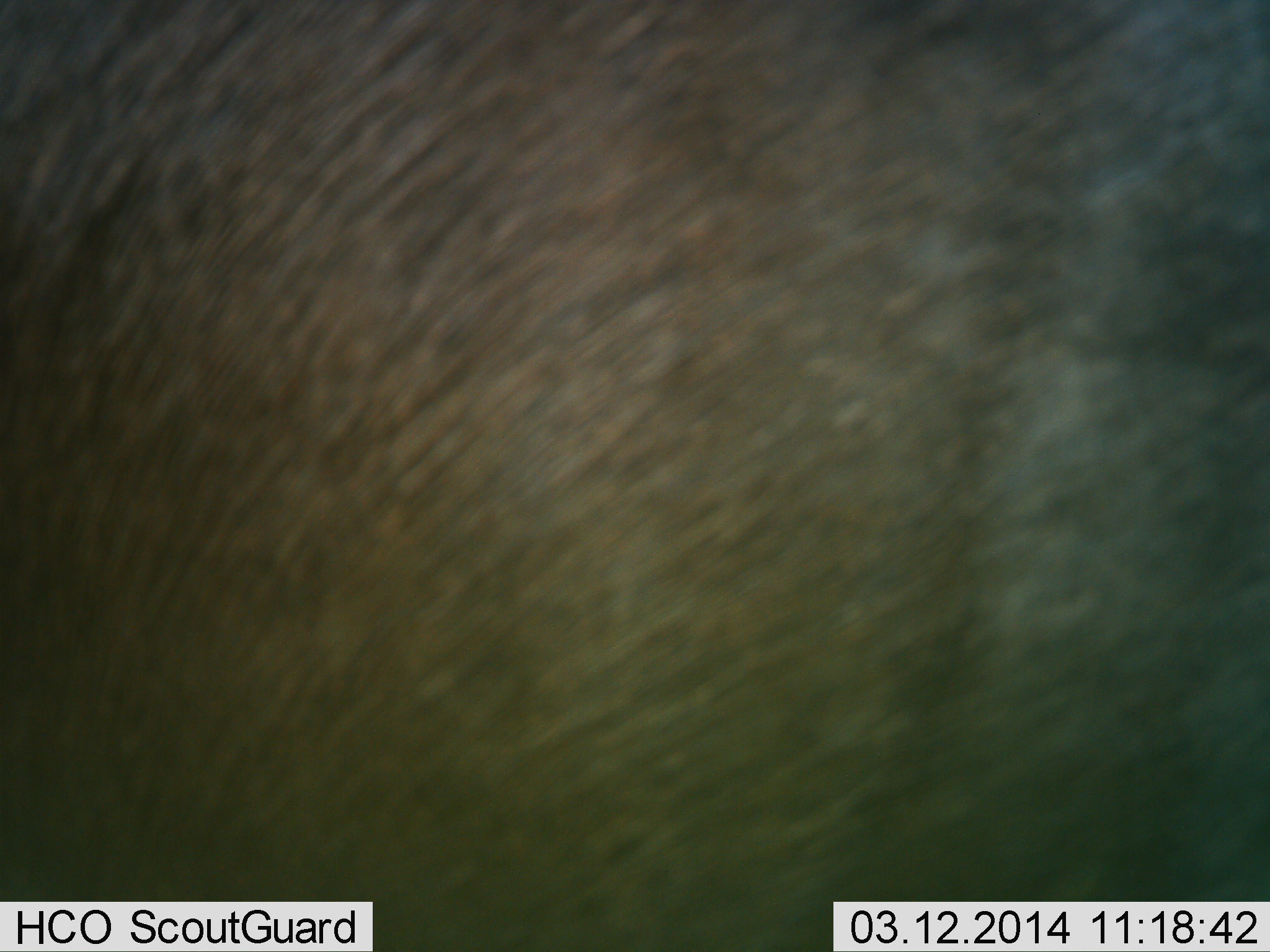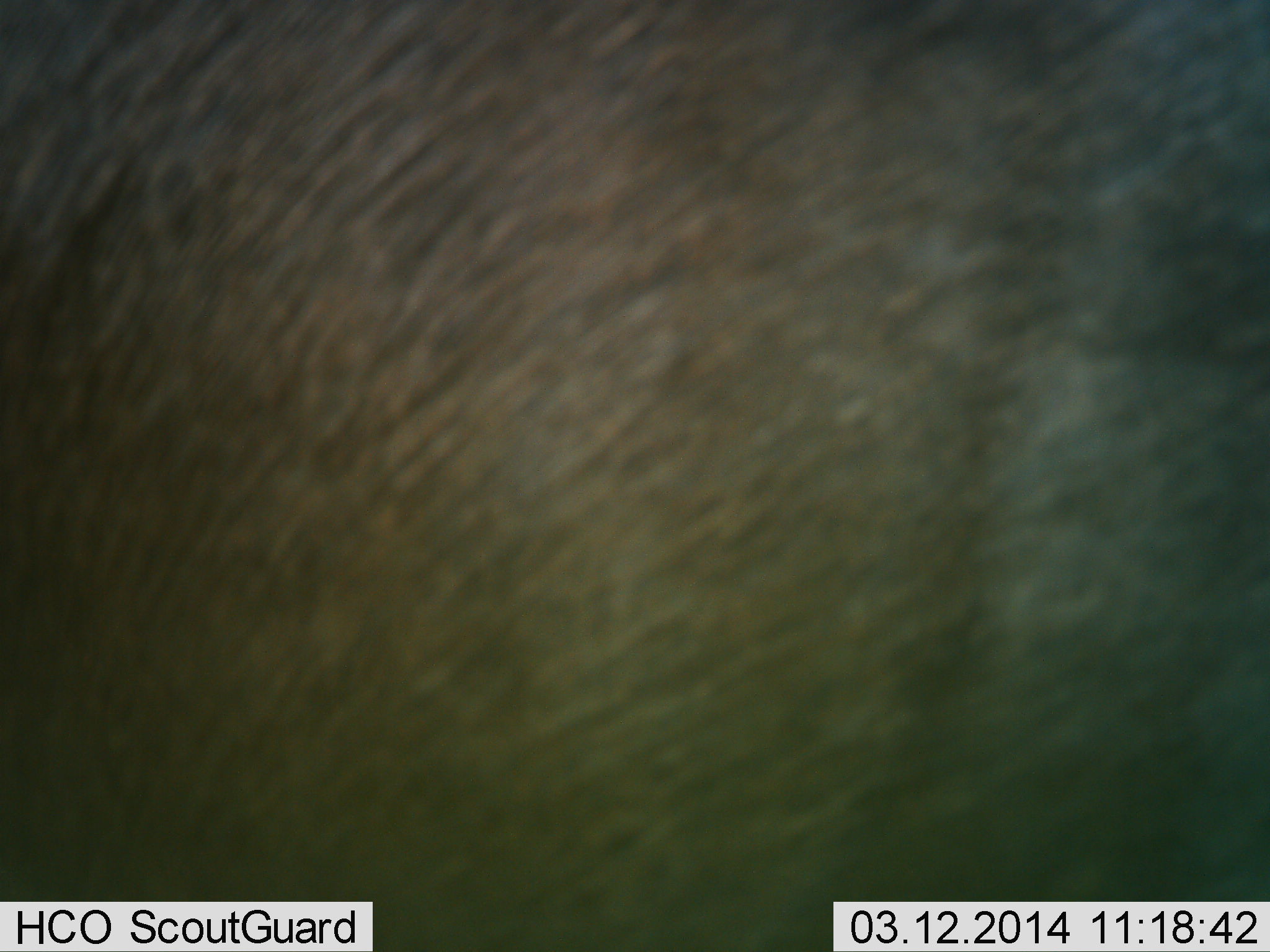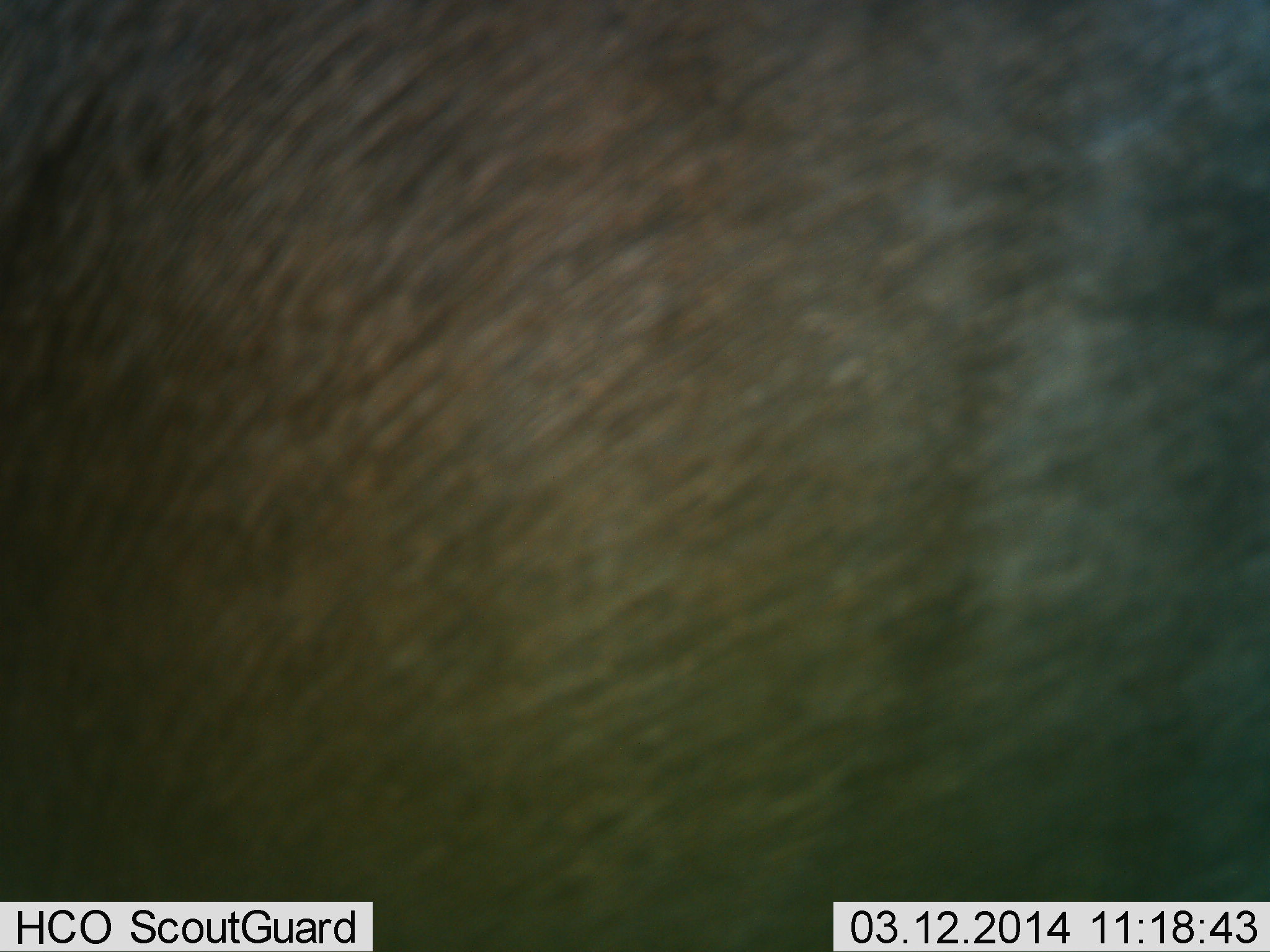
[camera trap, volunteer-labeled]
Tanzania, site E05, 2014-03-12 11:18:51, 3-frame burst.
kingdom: Animalia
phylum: Chordata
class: Mammalia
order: Artiodactyla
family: Bovidae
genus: Connochaetes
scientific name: Connochaetes taurinus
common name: blue wildebeest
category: wildebeest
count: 1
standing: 100%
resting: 0%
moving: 0%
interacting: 0%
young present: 0%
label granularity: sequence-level